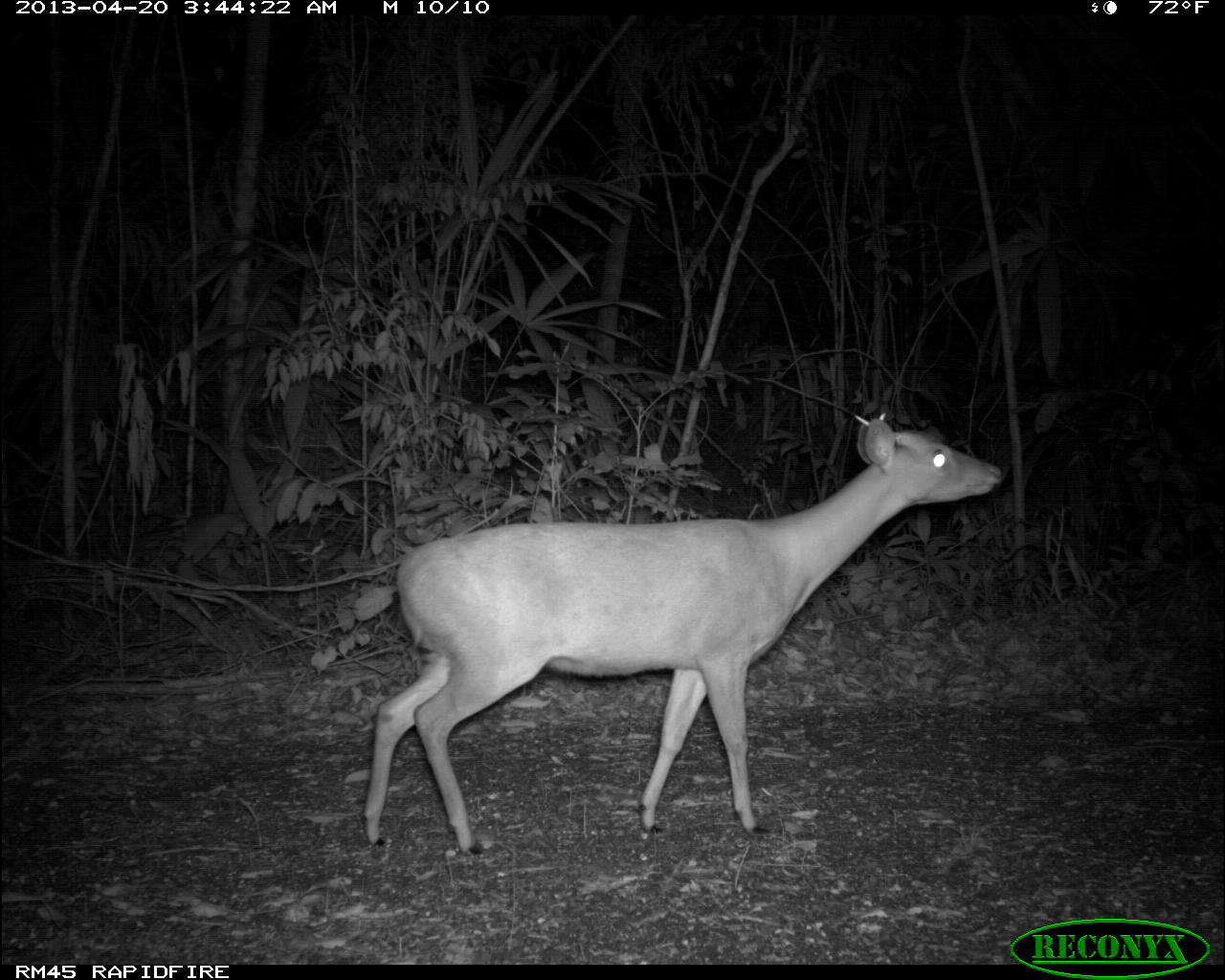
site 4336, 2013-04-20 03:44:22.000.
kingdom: Animalia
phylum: Chordata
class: Mammalia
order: Artiodactyla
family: Cervidae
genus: Mazama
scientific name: Mazama temama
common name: central american red brocket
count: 1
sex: male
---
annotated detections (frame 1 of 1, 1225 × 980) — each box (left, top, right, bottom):
mazama temama: (360, 415, 1004, 856)